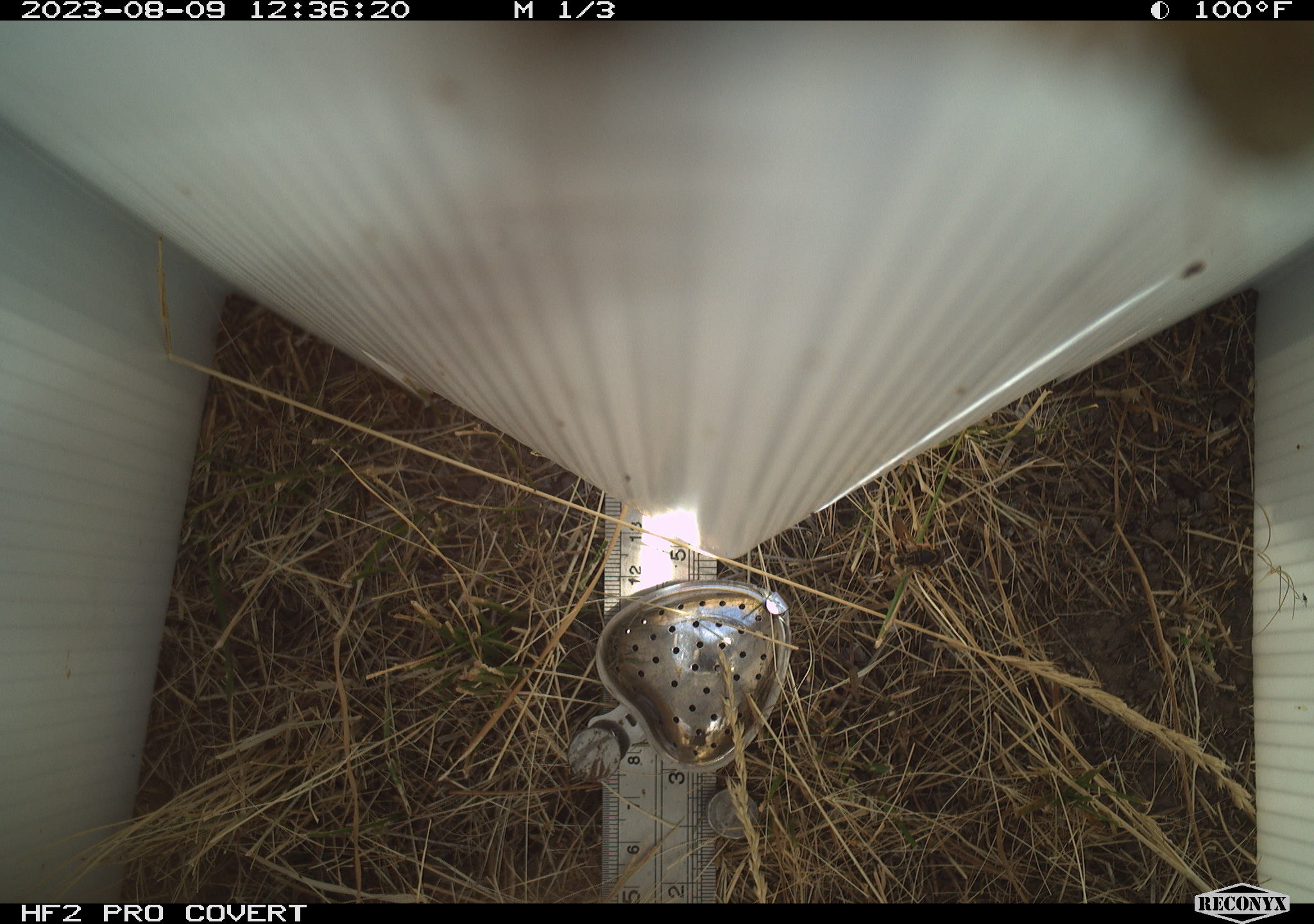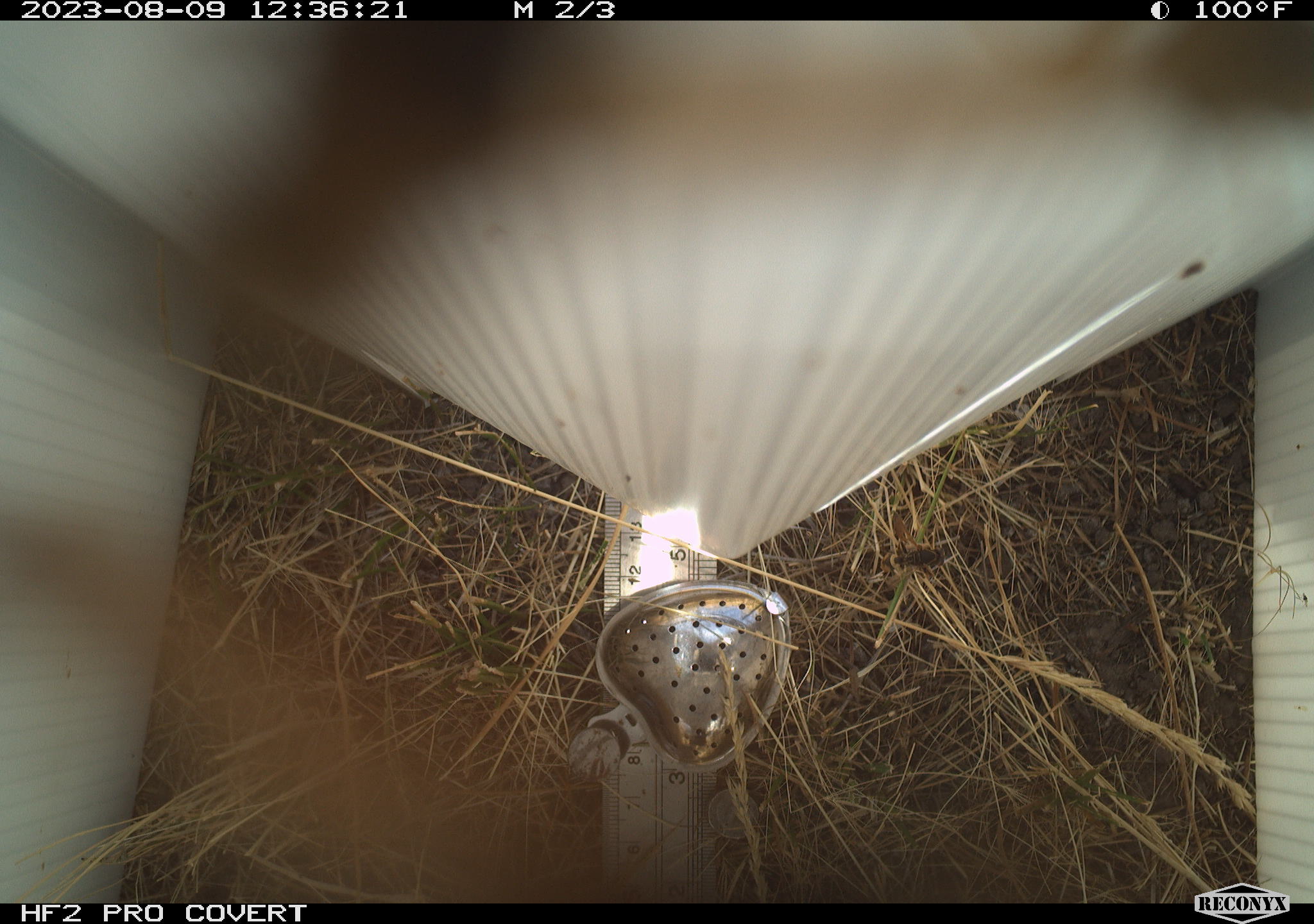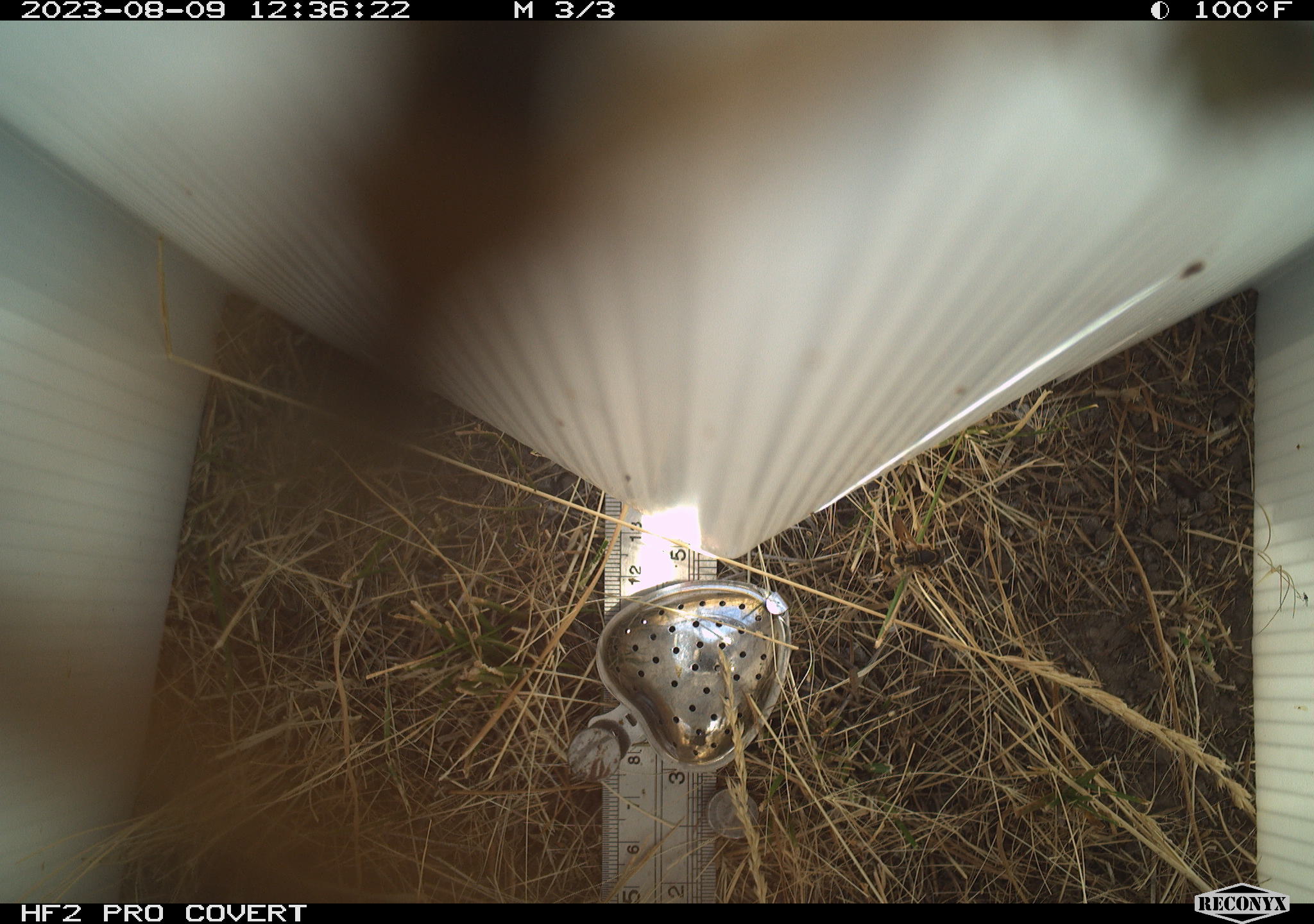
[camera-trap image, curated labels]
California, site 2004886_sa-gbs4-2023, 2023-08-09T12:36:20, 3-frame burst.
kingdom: Animalia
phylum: Arthropoda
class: Insecta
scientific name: Insecta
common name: insect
Insect (Insecta).